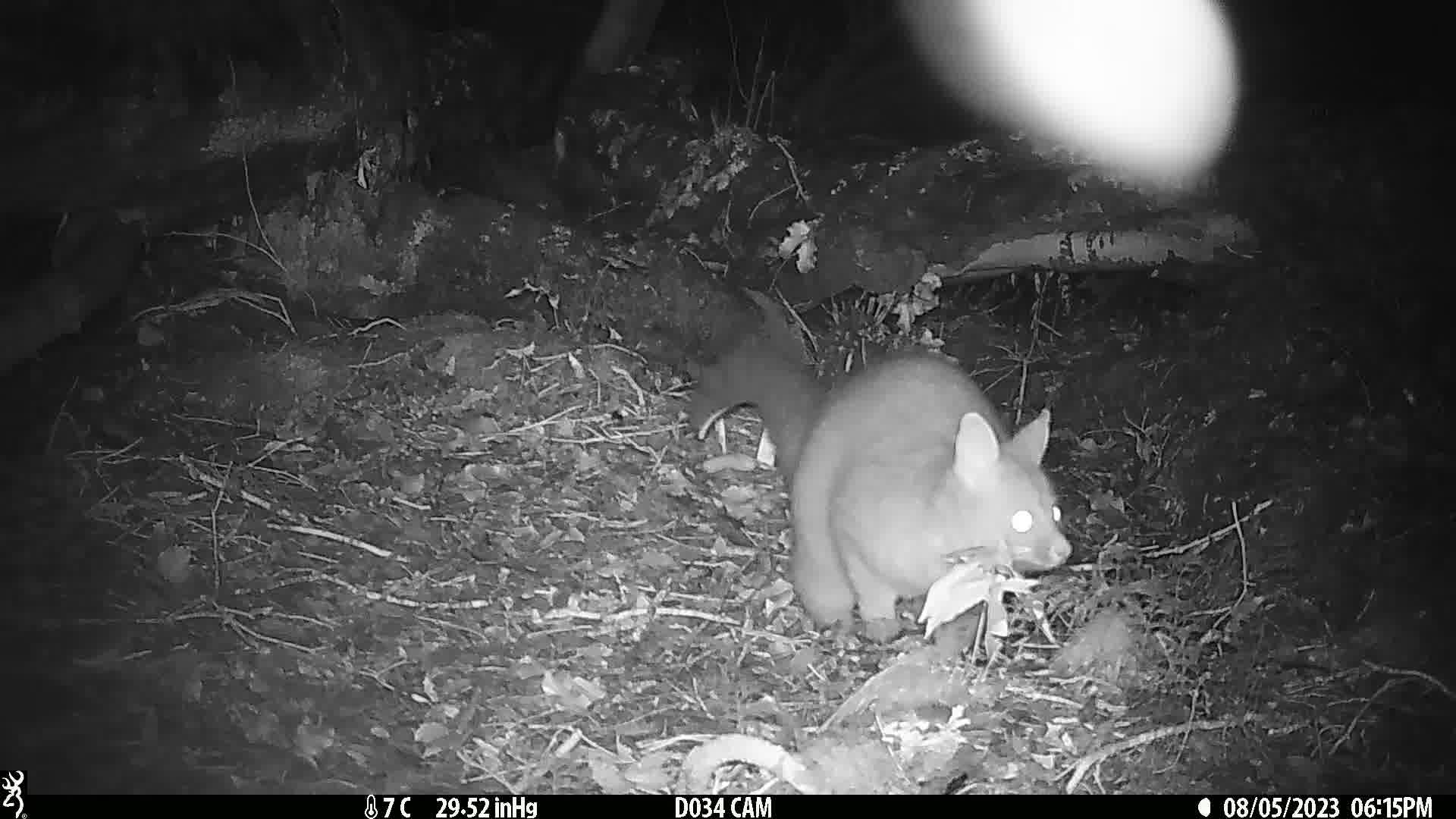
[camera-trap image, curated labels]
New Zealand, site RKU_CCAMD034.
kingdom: Animalia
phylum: Chordata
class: Mammalia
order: Diprotodontia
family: Phalangeridae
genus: Trichosurus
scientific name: Trichosurus vulpecula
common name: common brushtail possum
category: possum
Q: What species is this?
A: Possum (common brushtail possum) (Trichosurus vulpecula).